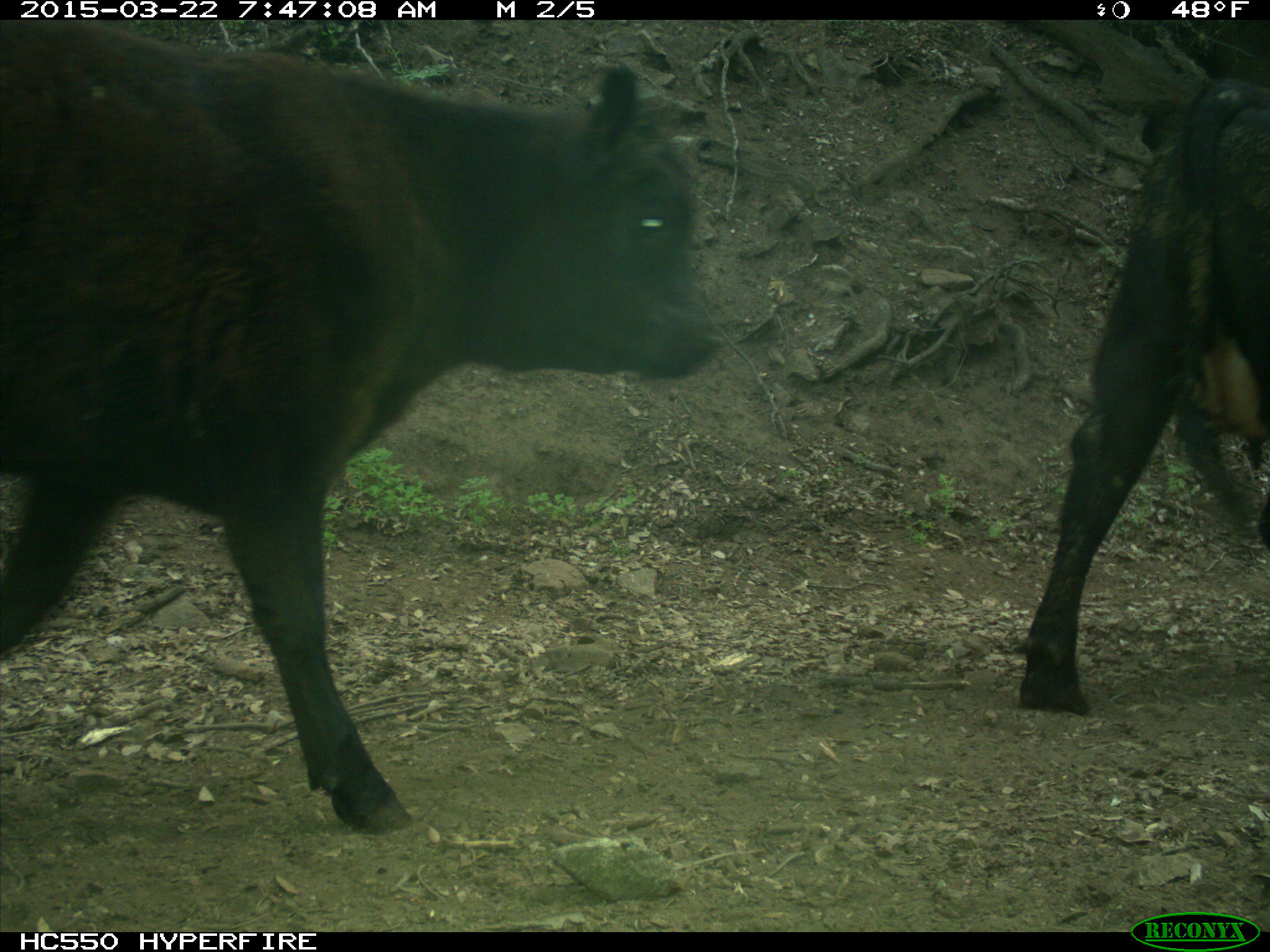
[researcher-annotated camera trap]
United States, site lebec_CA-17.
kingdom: Animalia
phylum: Chordata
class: Mammalia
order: Artiodactyla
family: Bovidae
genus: Bos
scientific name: Bos taurus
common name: domestic cow